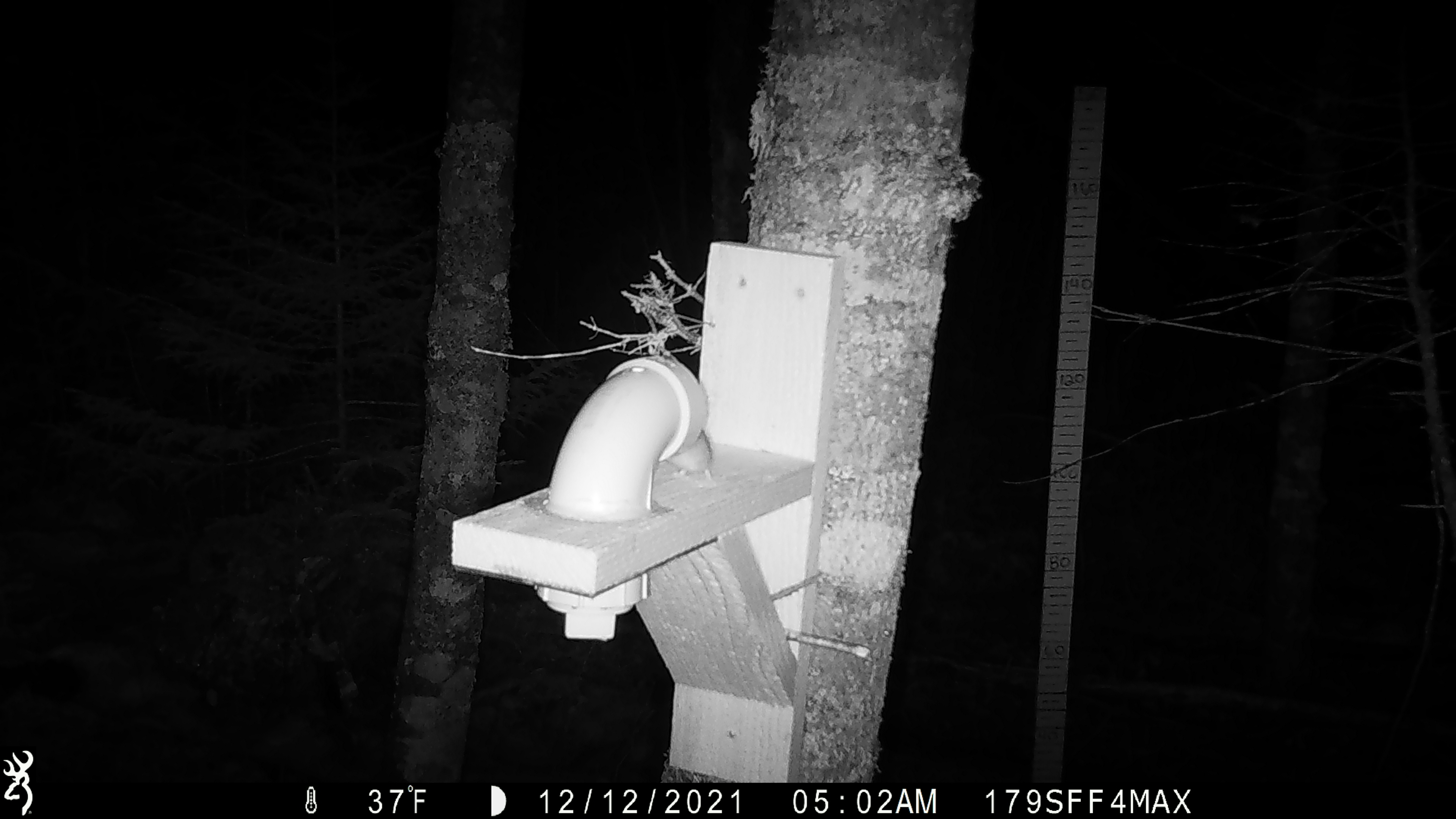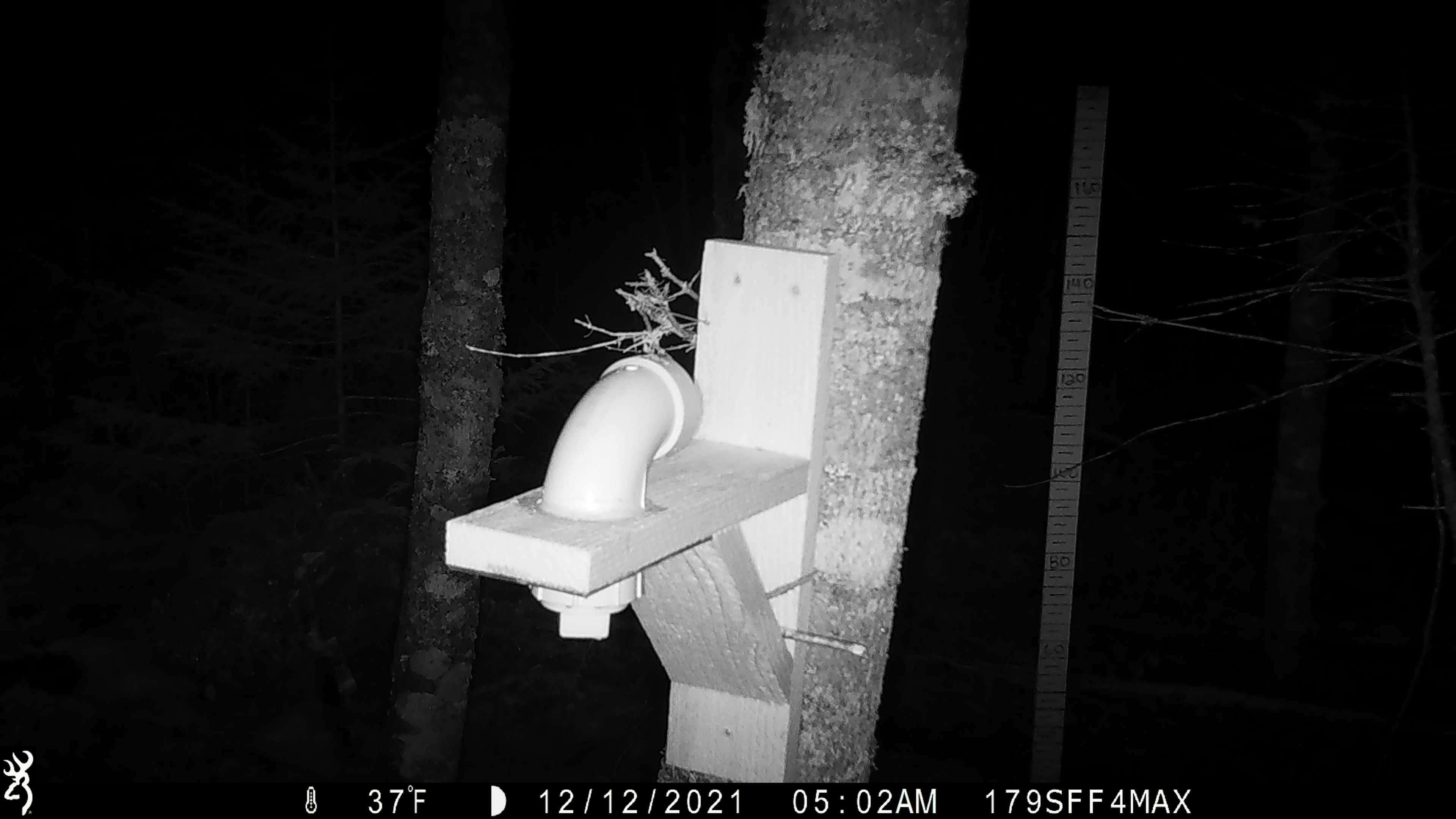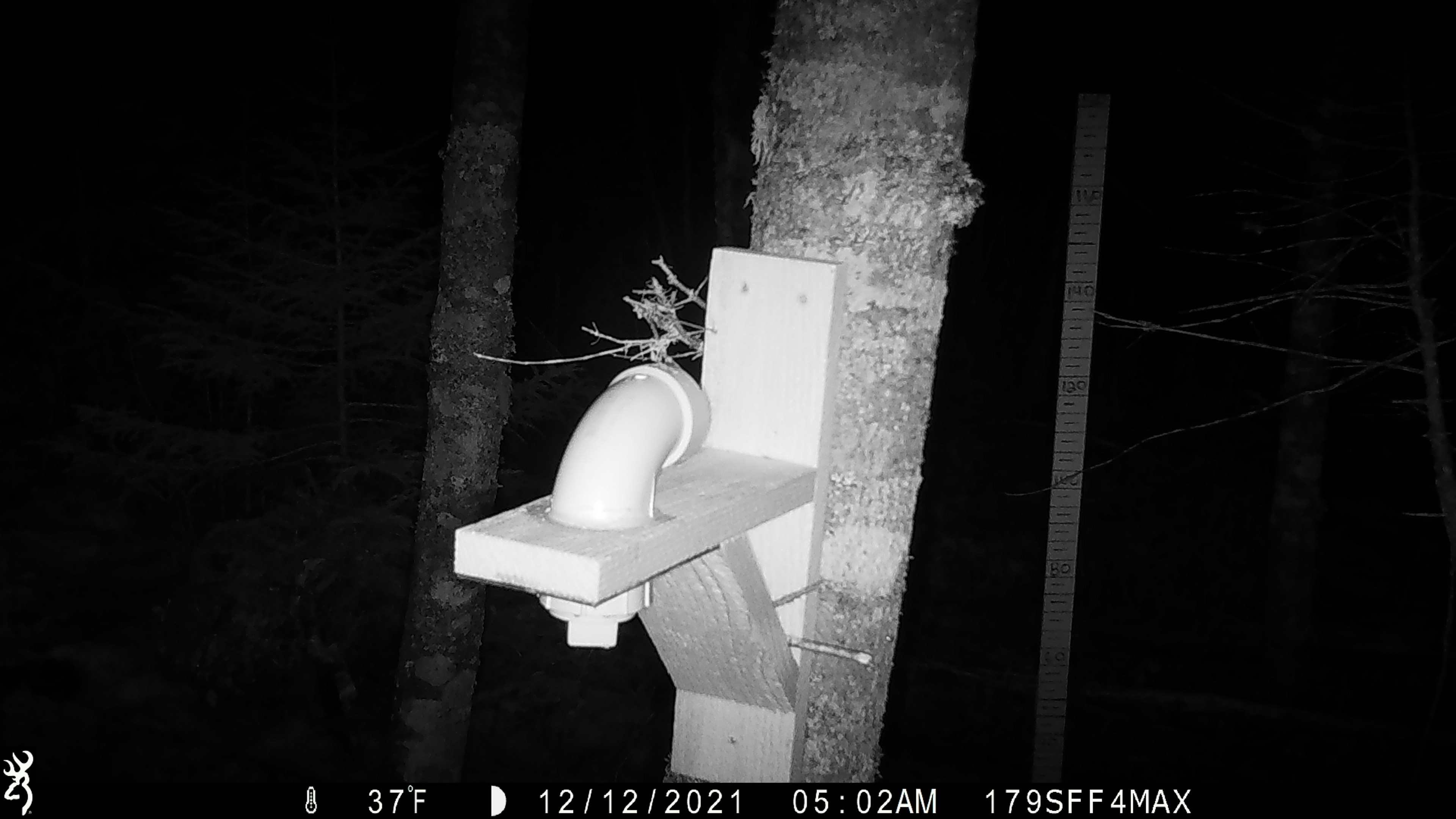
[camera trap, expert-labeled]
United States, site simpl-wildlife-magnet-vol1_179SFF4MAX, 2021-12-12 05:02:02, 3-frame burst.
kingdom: Animalia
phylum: Chordata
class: Mammalia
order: Rodentia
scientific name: Rodentia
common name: mouse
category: mouse sp.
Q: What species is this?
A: Mouse sp. (mouse) (Rodentia).